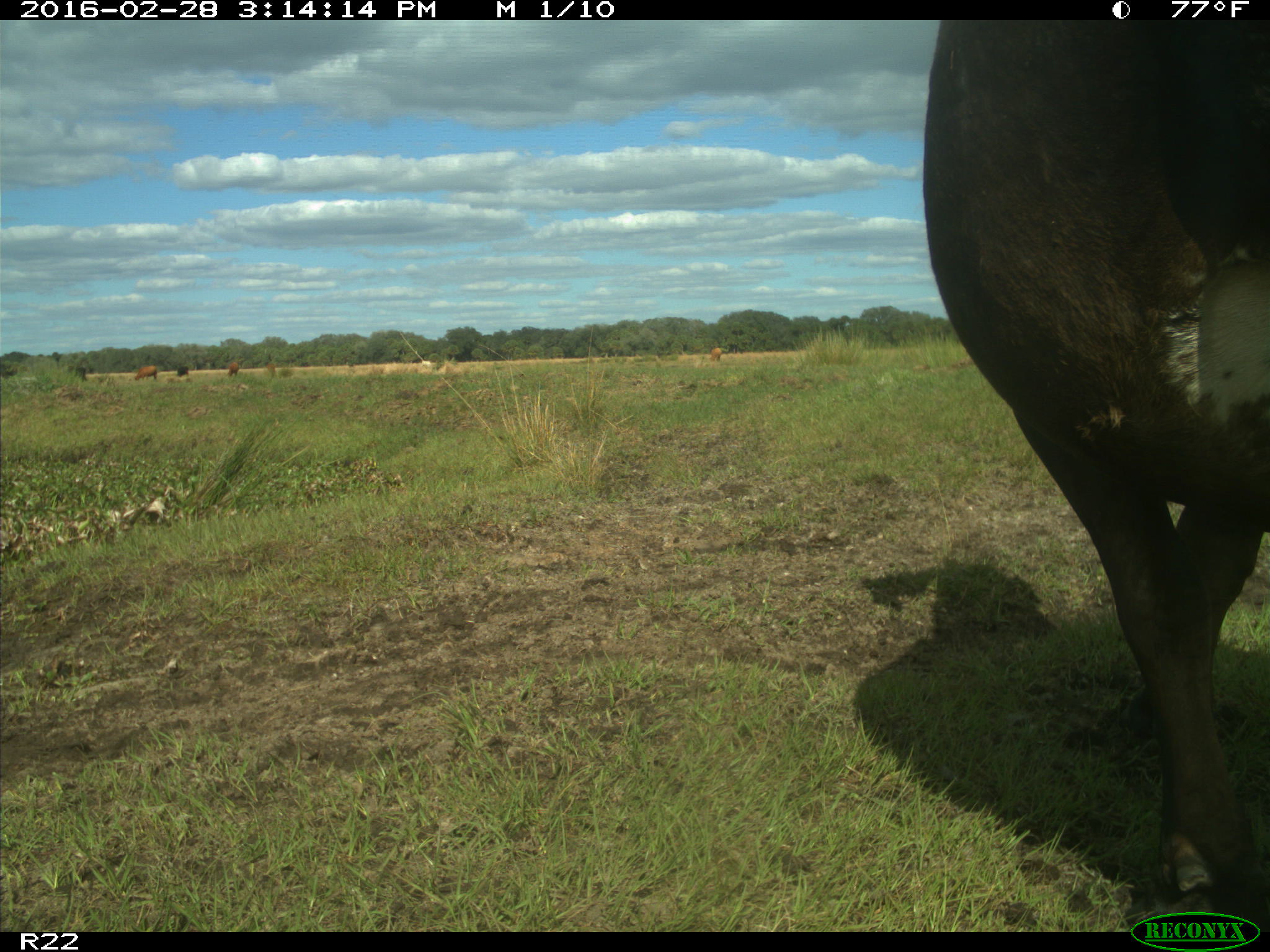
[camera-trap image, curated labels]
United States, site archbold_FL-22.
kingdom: Animalia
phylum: Chordata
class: Mammalia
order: Artiodactyla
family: Bovidae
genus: Bos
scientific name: Bos taurus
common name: domestic cow